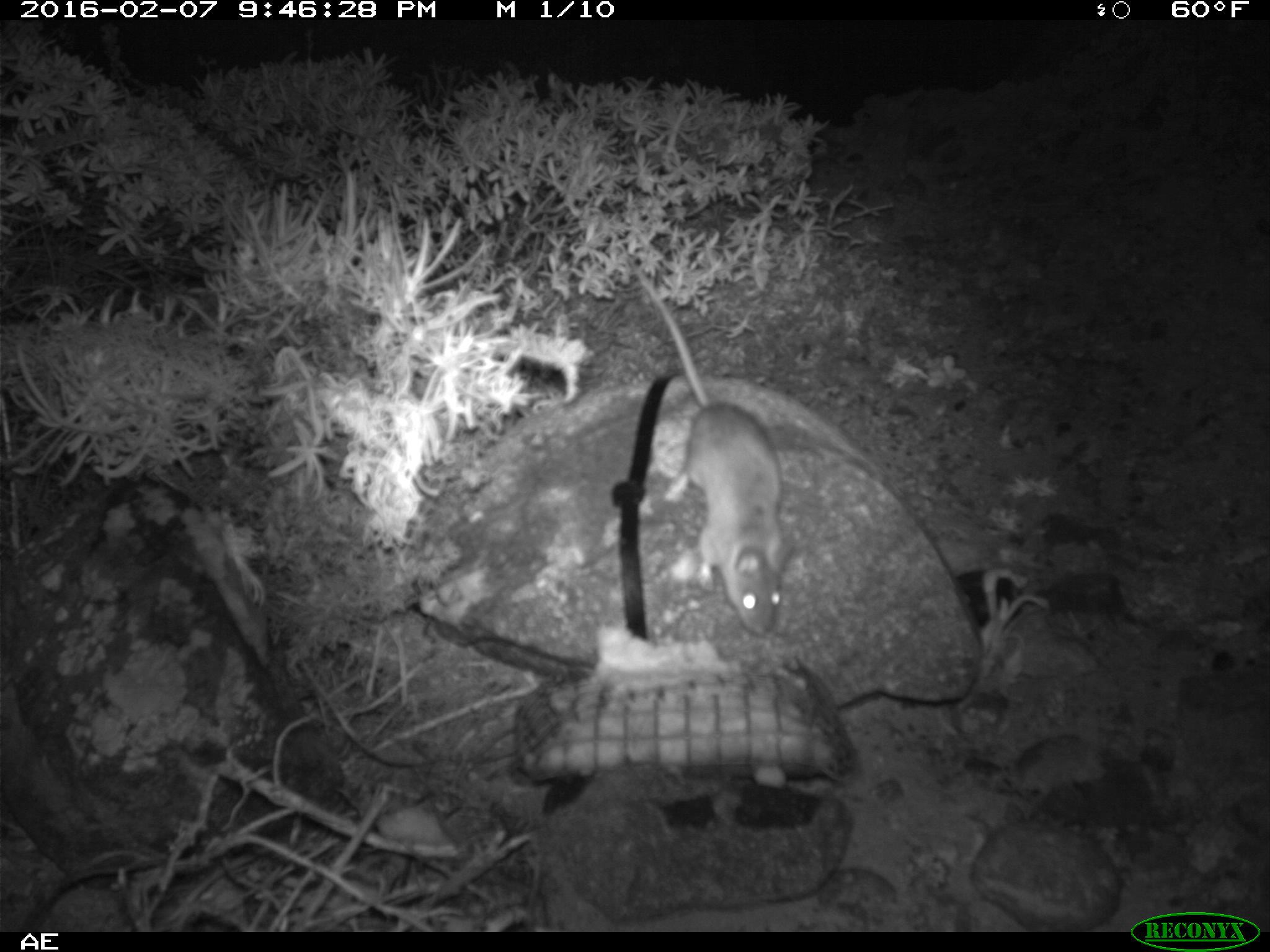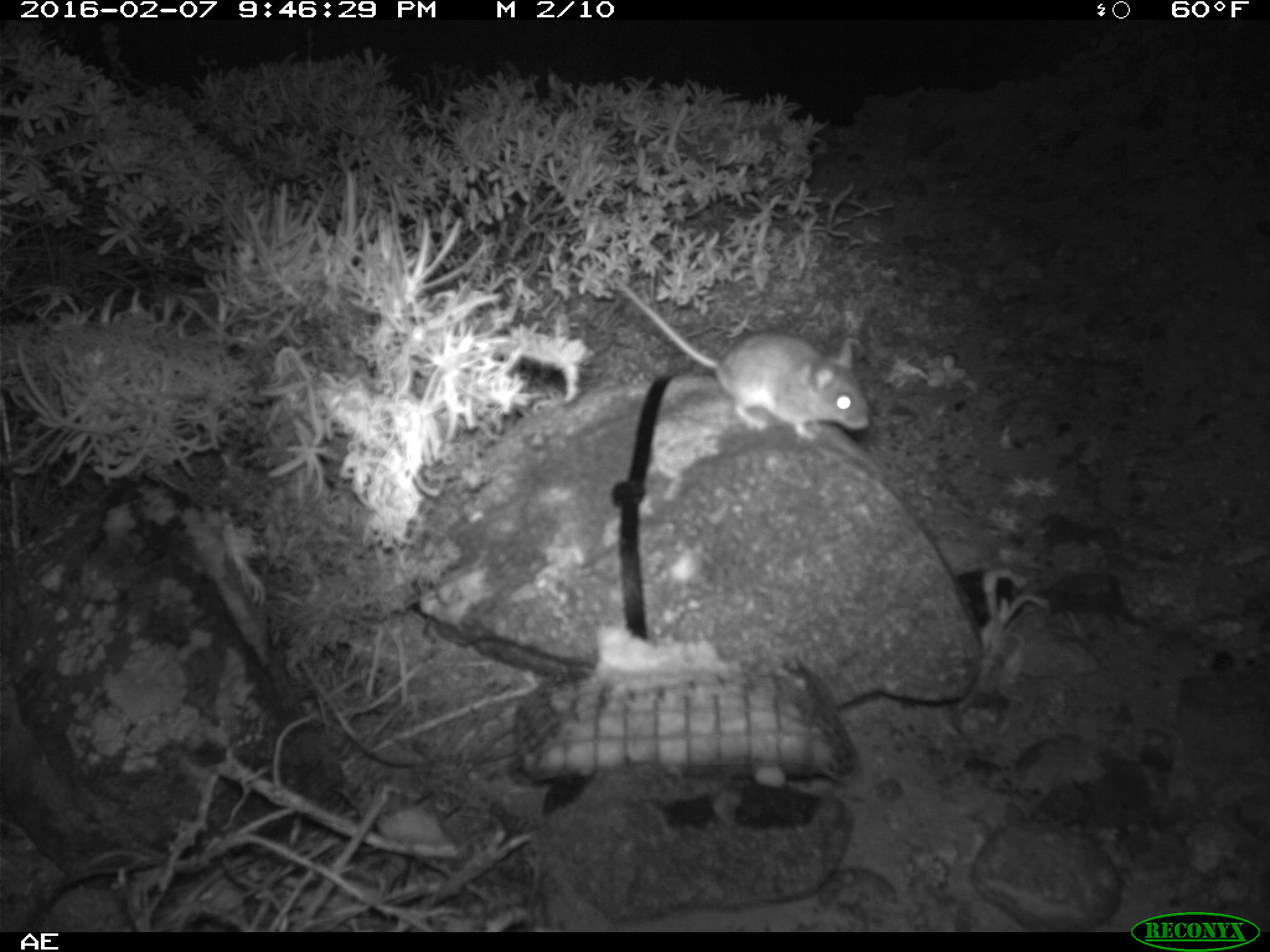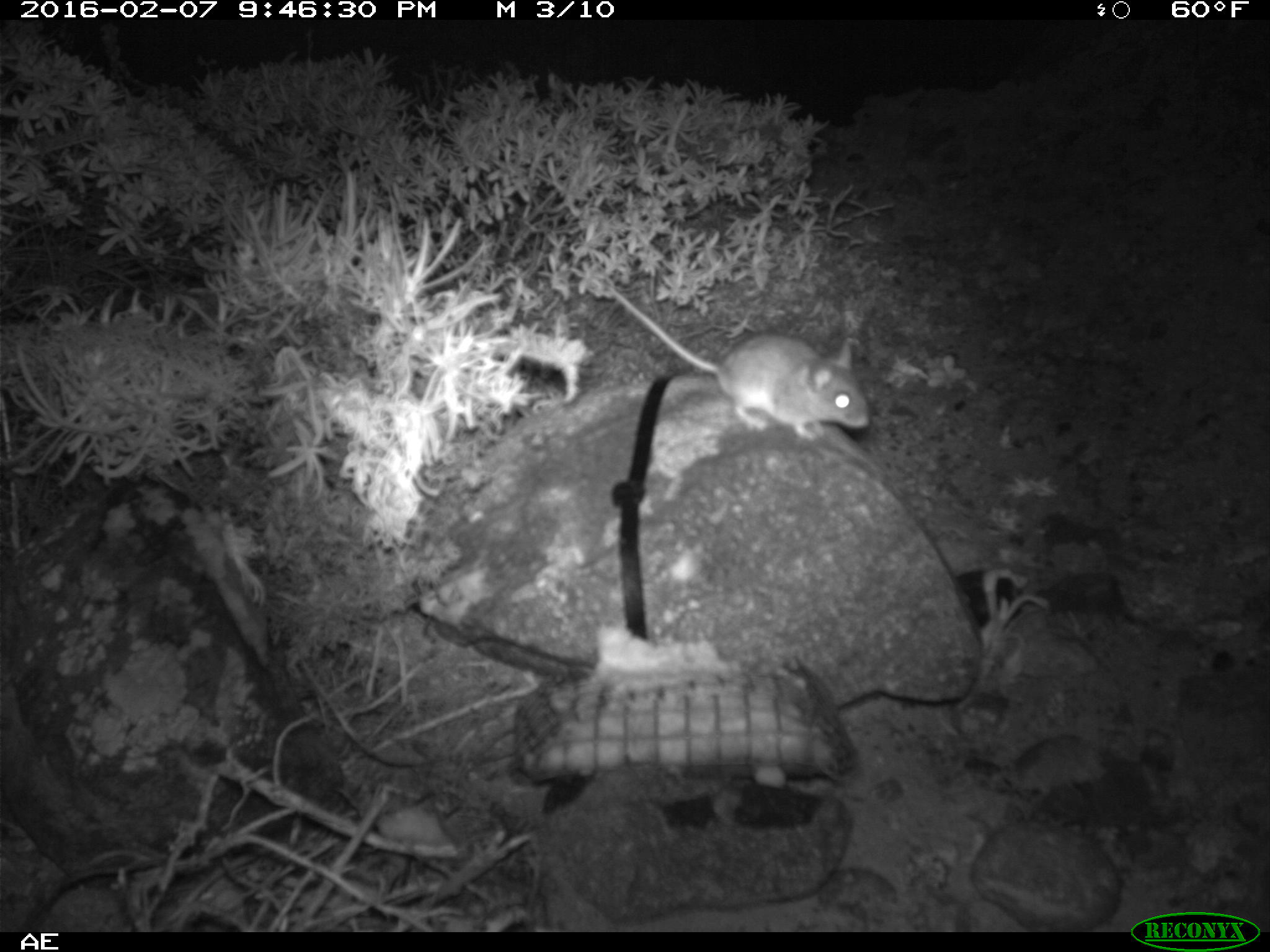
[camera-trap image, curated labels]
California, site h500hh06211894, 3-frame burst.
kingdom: Animalia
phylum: Chordata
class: Mammalia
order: Rodentia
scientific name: Rodentia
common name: rodent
Rodent (Rodentia).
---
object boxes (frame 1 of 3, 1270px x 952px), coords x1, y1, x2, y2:
rodent: 624, 255, 783, 635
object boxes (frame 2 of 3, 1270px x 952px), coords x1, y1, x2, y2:
rodent: 612, 283, 870, 443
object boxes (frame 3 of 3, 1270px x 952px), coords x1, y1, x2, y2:
rodent: 600, 282, 871, 439